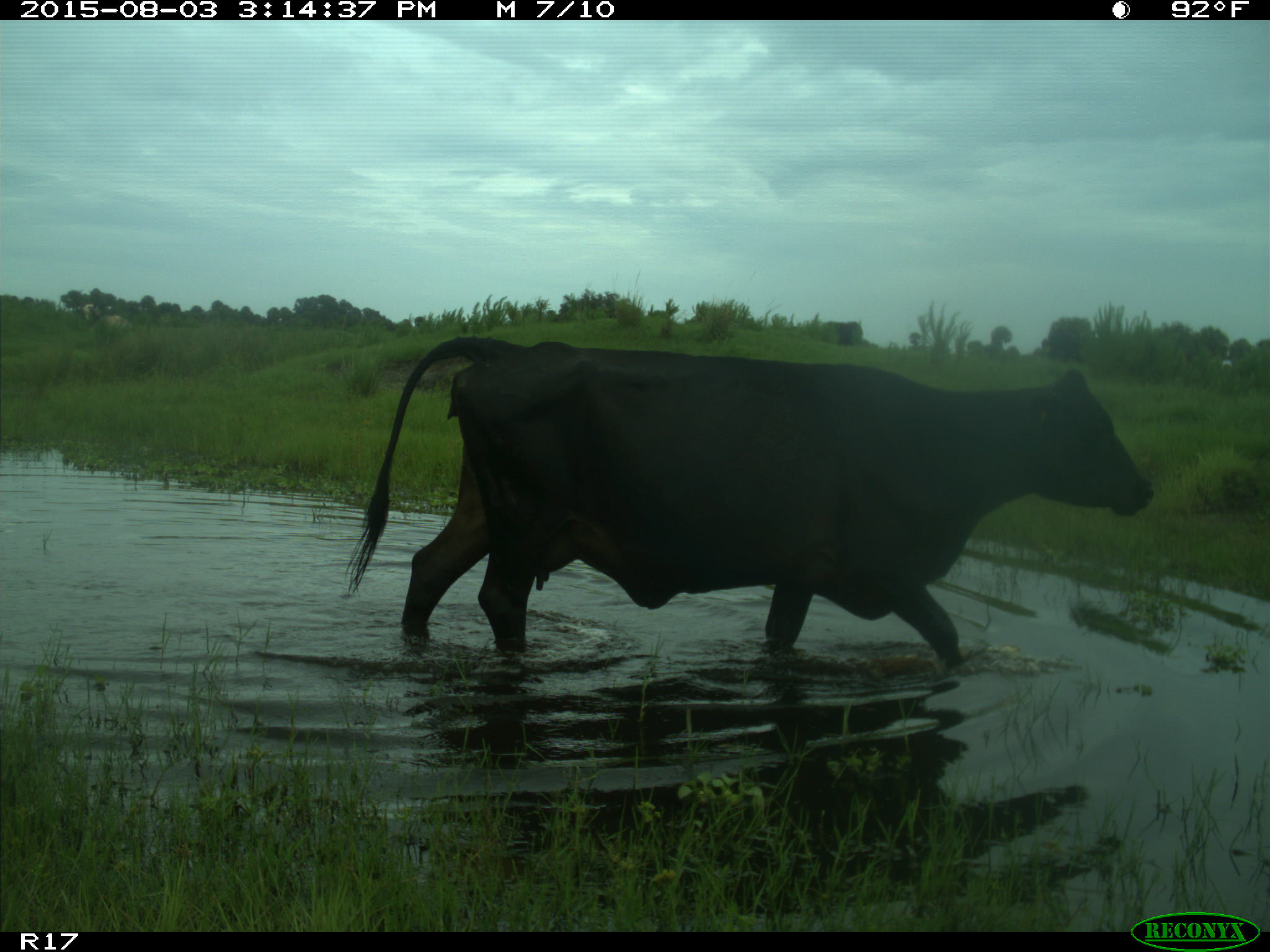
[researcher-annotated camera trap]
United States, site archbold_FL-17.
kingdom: Animalia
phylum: Chordata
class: Mammalia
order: Artiodactyla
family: Bovidae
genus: Bos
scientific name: Bos taurus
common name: domestic cow